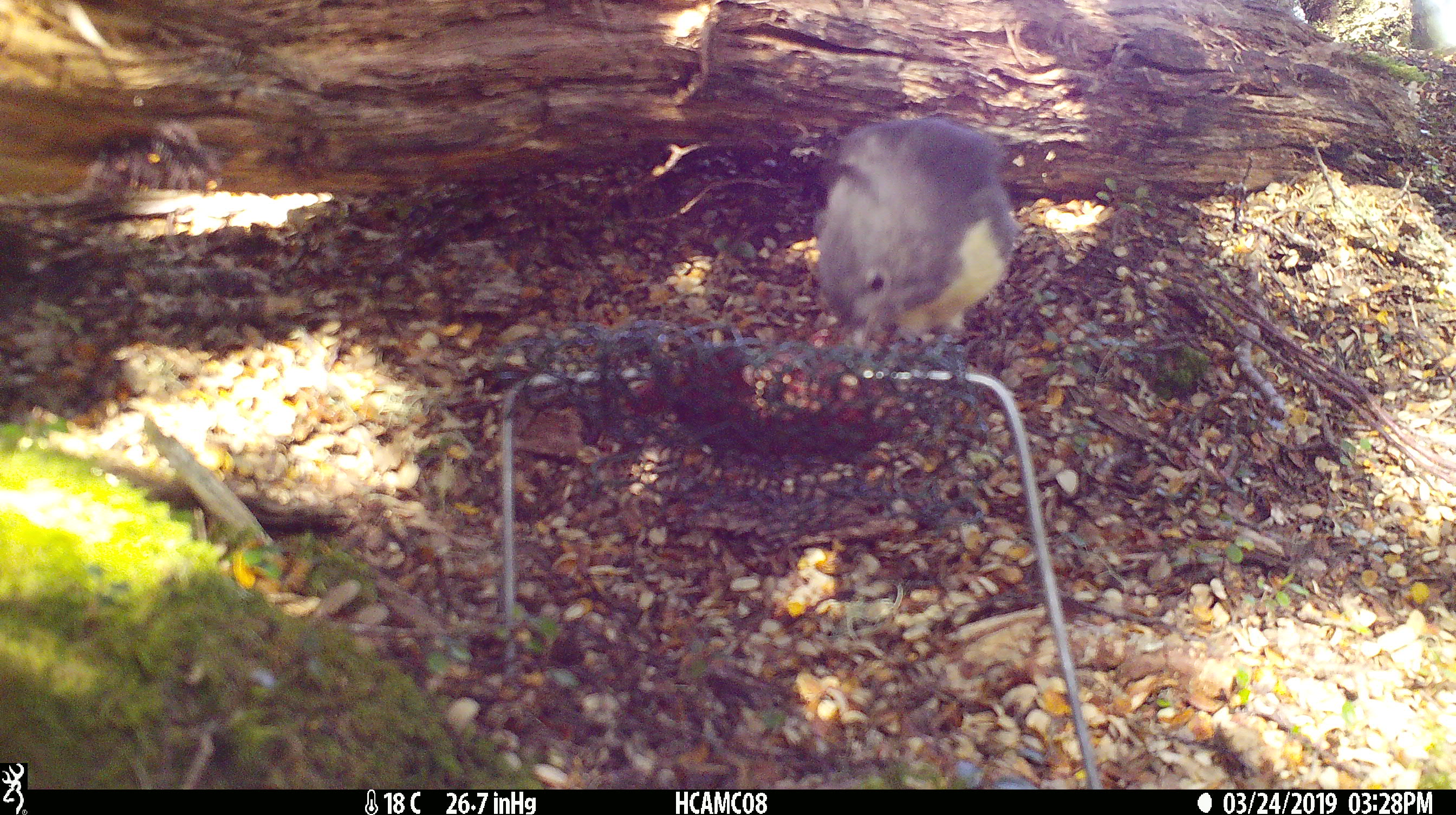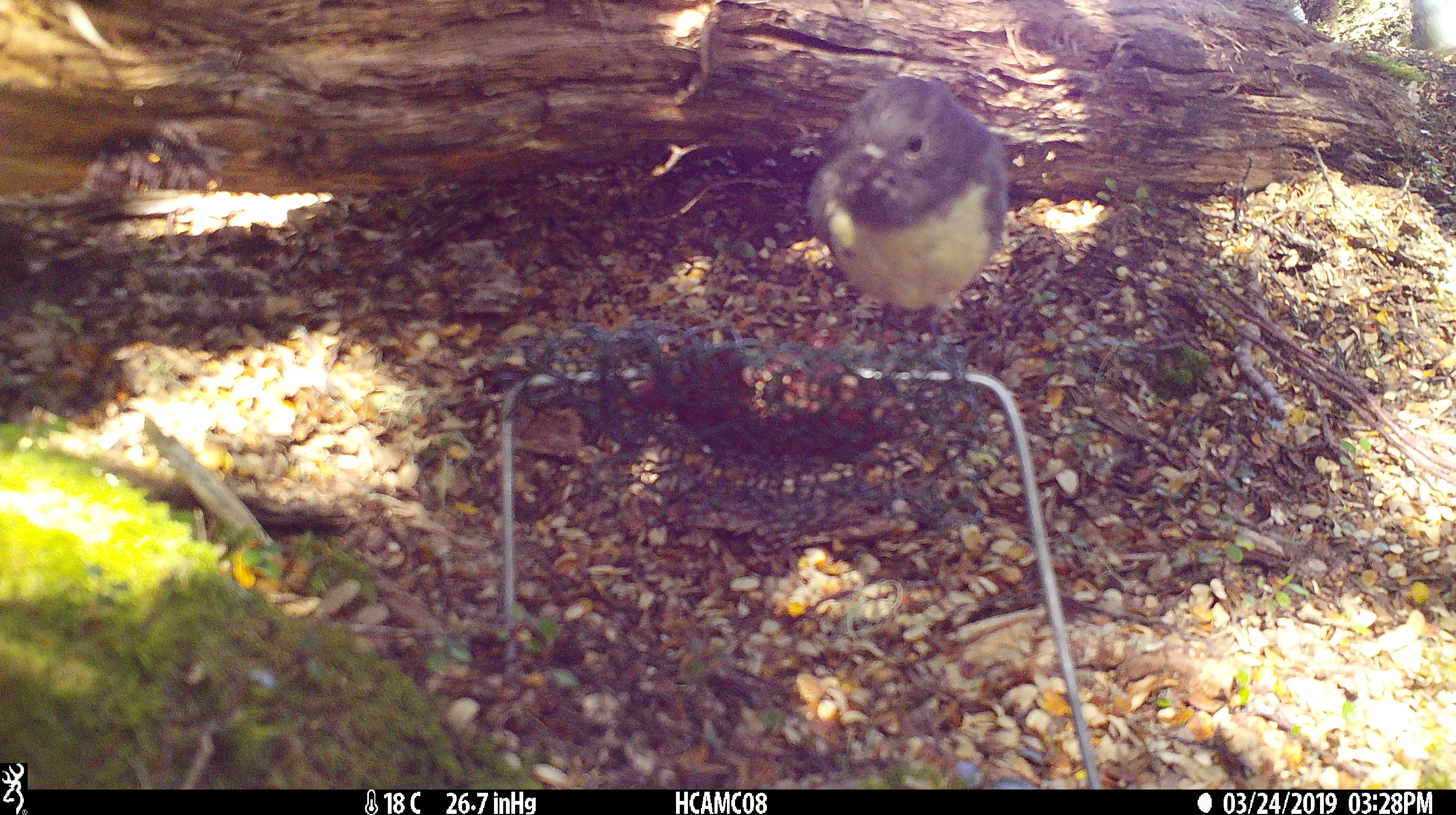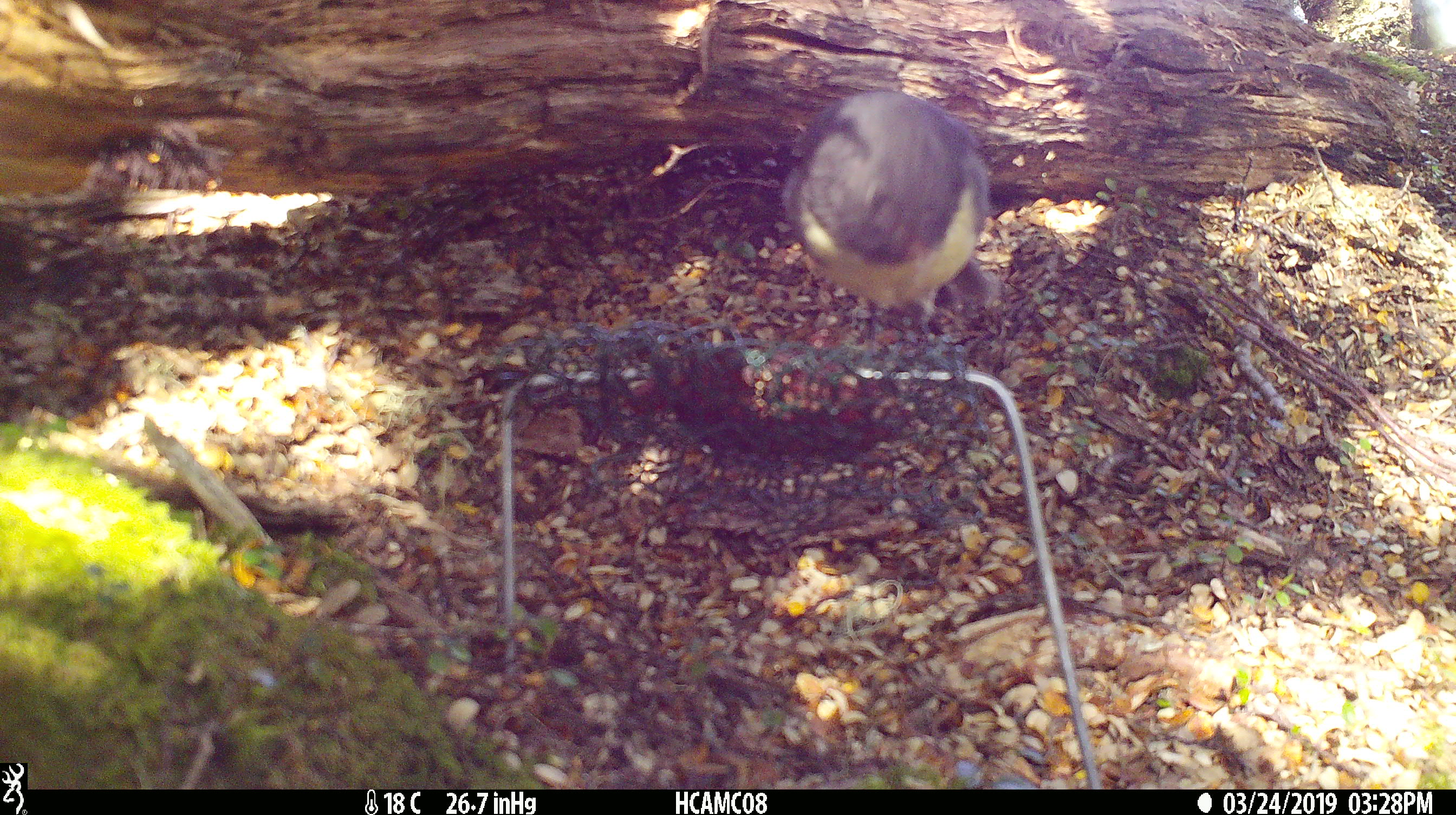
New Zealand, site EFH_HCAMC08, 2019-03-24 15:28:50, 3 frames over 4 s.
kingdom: Animalia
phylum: Chordata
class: Aves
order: Passeriformes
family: Petroicidae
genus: Petroica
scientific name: Petroica australis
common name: new zealand robin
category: robin